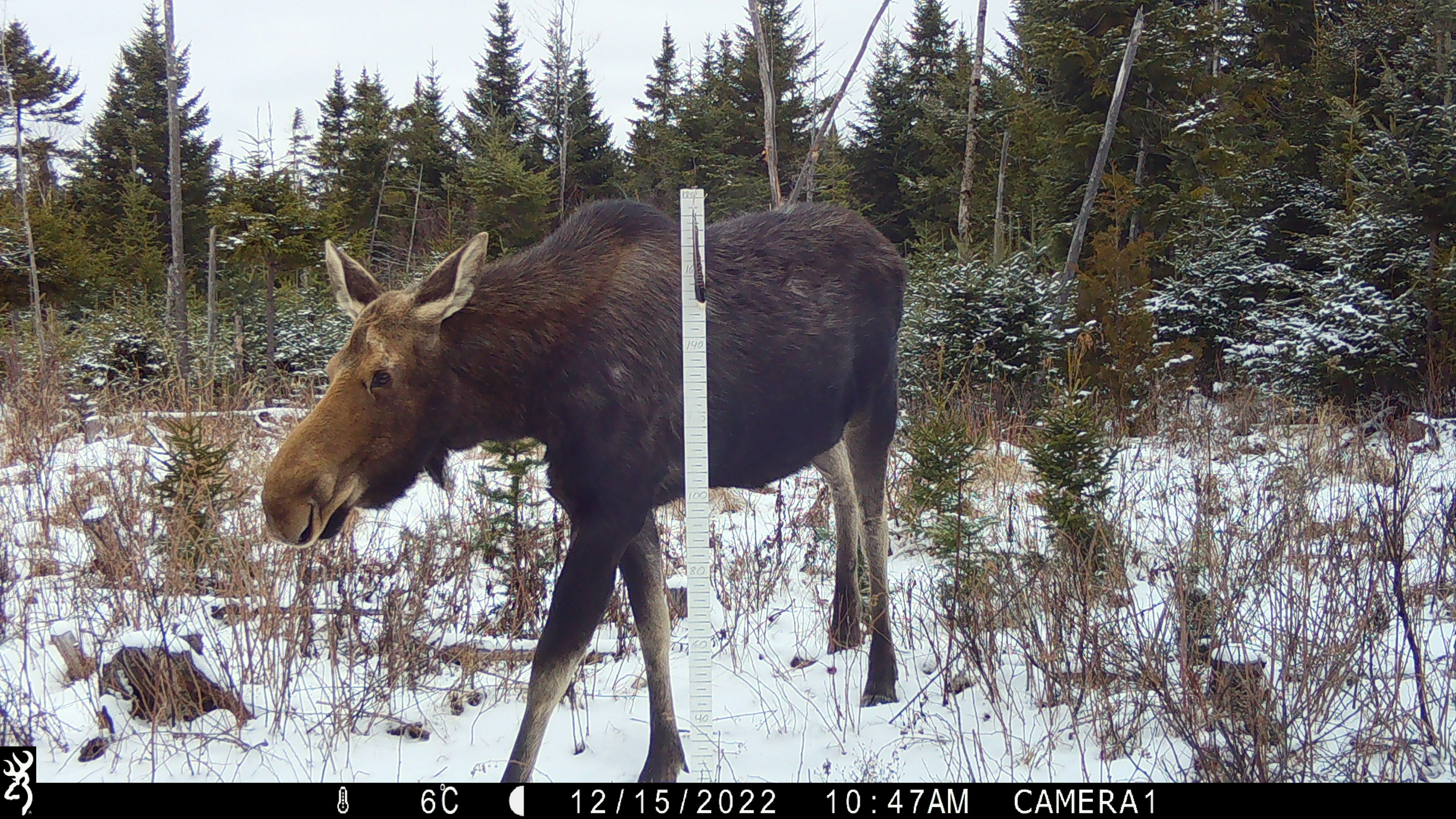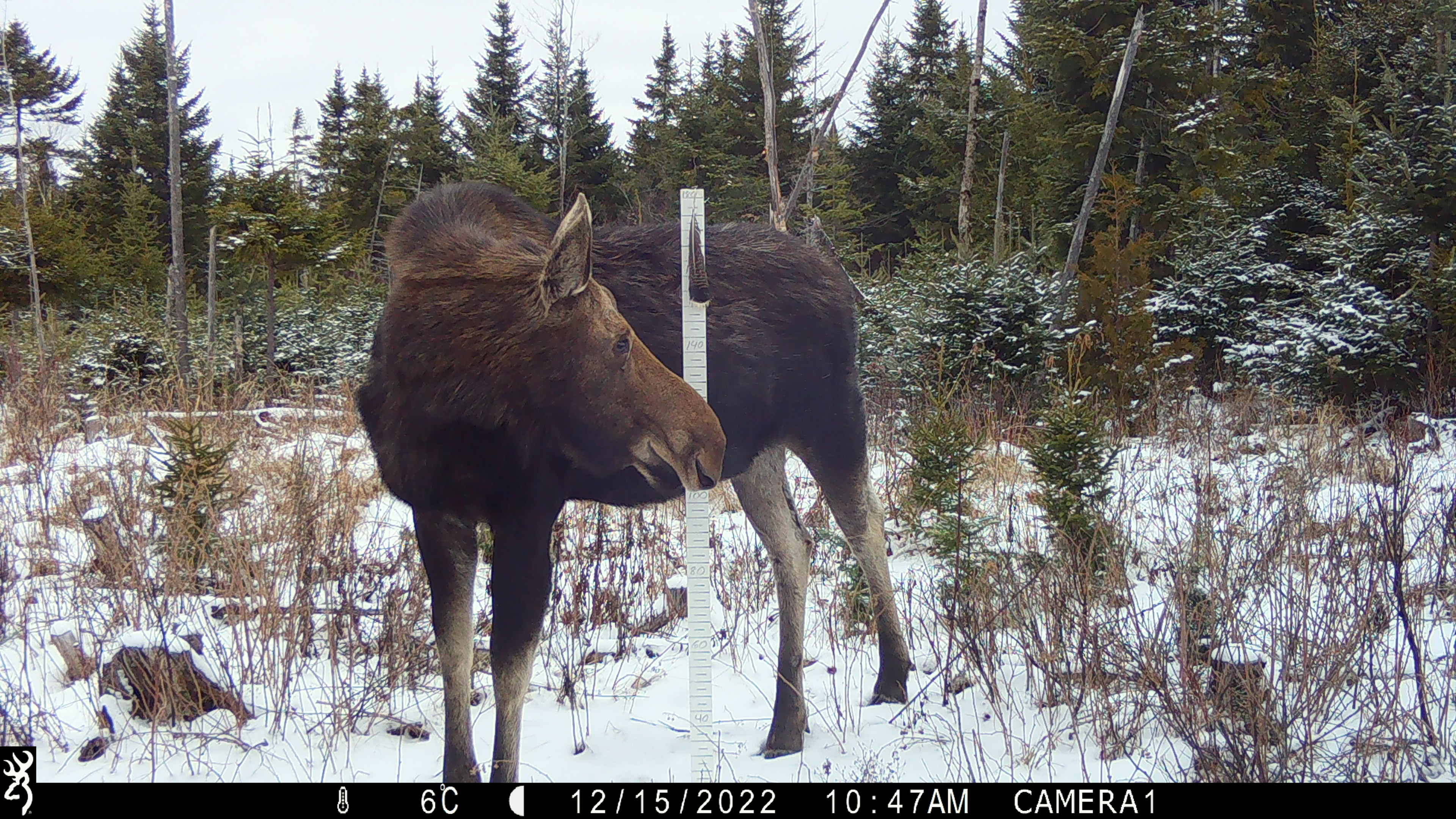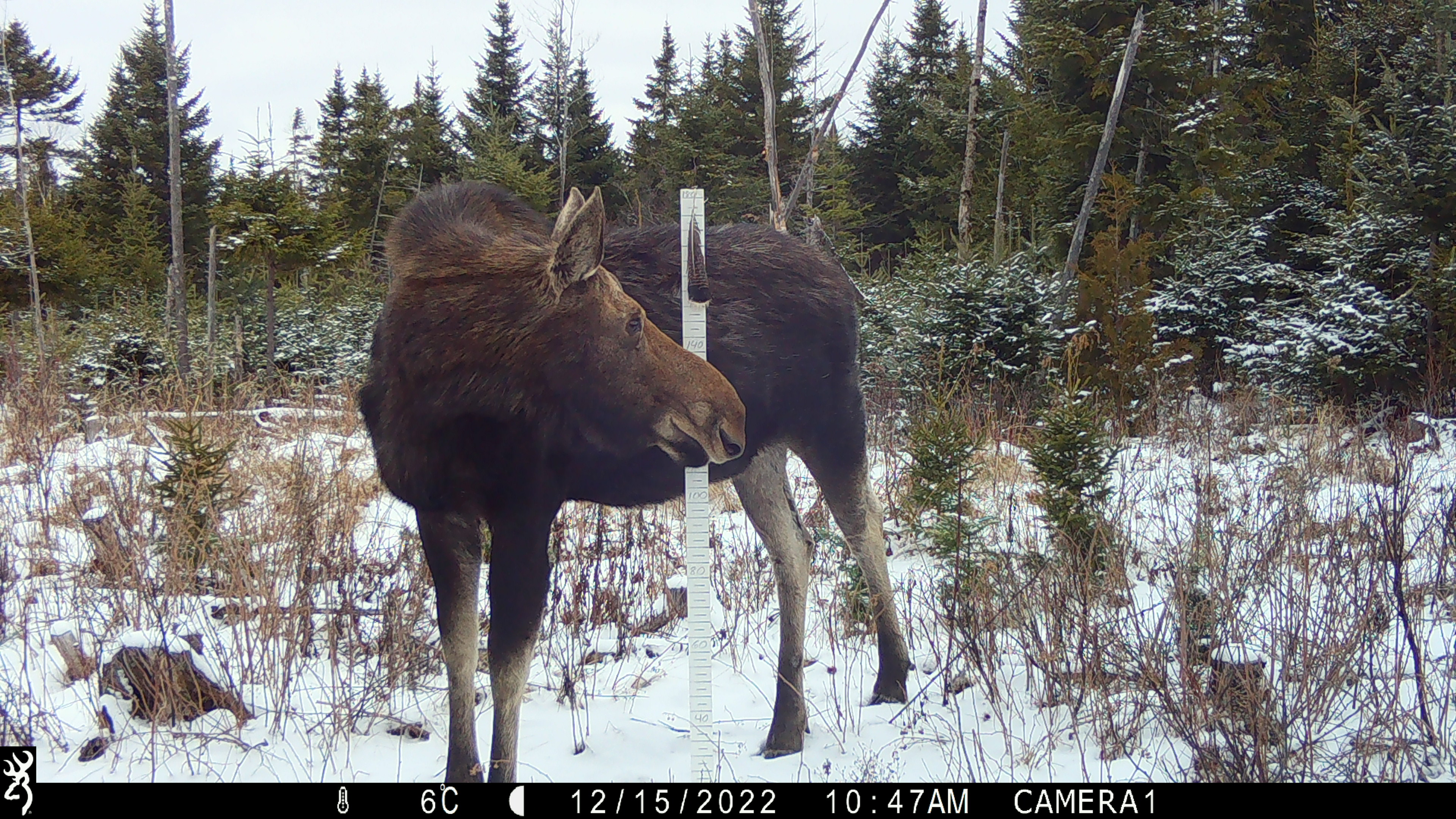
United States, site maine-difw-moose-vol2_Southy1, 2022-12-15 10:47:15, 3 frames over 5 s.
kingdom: Animalia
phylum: Chordata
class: Mammalia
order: Artiodactyla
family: Cervidae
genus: Alces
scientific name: Alces alces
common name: moose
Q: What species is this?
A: Moose (Alces alces).